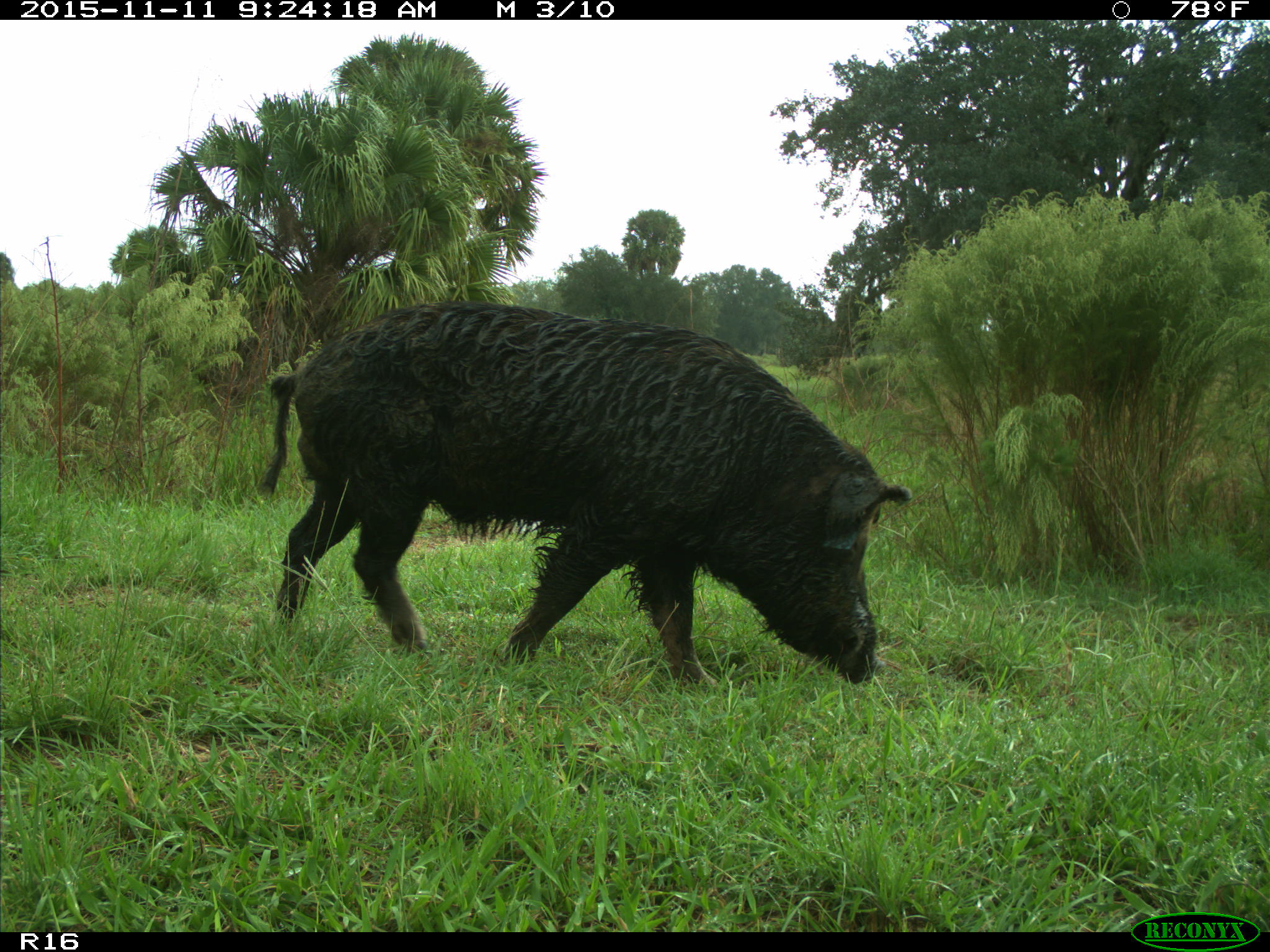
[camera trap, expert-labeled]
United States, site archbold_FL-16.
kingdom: Animalia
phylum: Chordata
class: Mammalia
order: Artiodactyla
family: Suidae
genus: Sus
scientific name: Sus scrofa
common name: wild boar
Sus scrofa (wild boar).